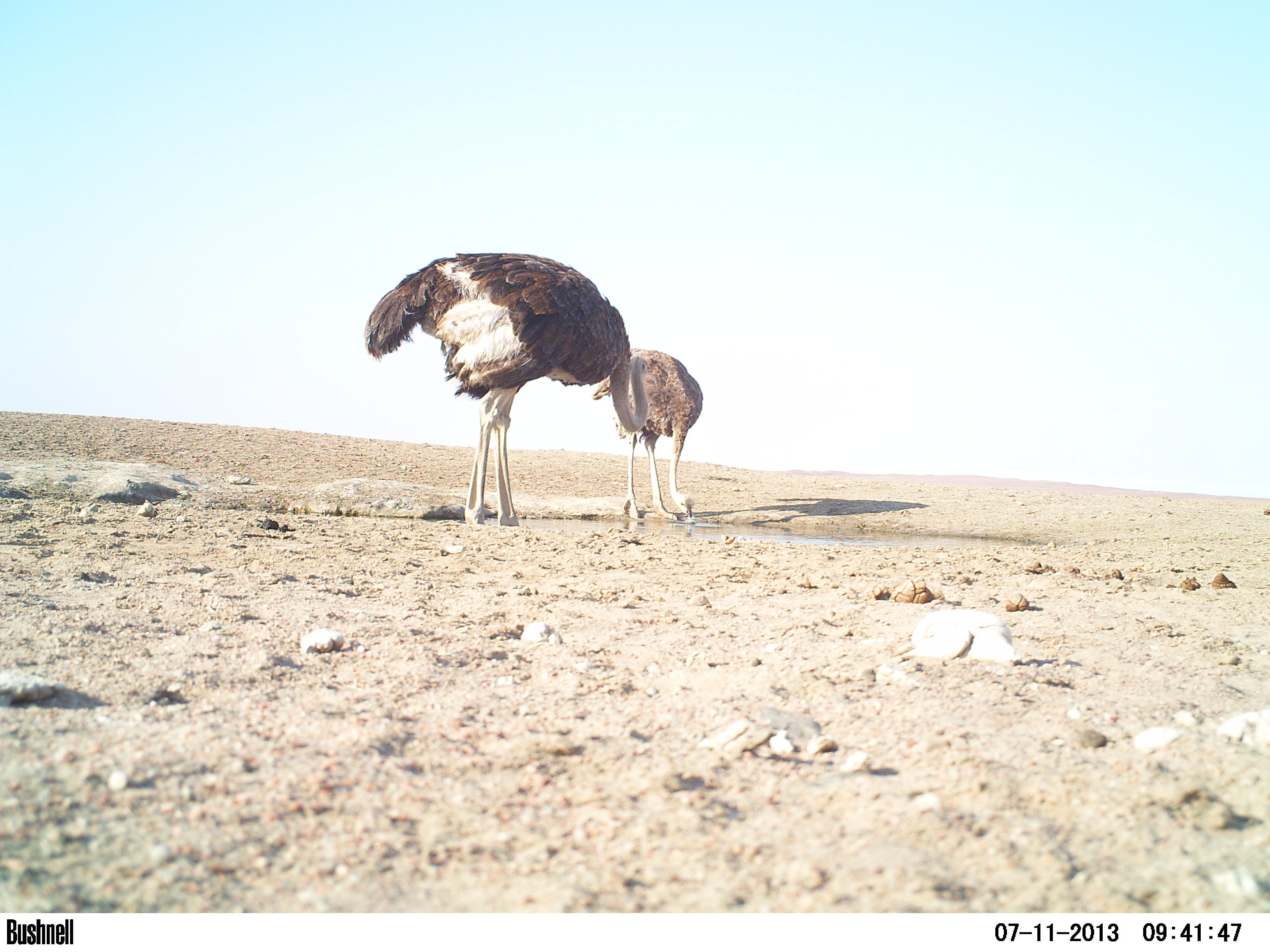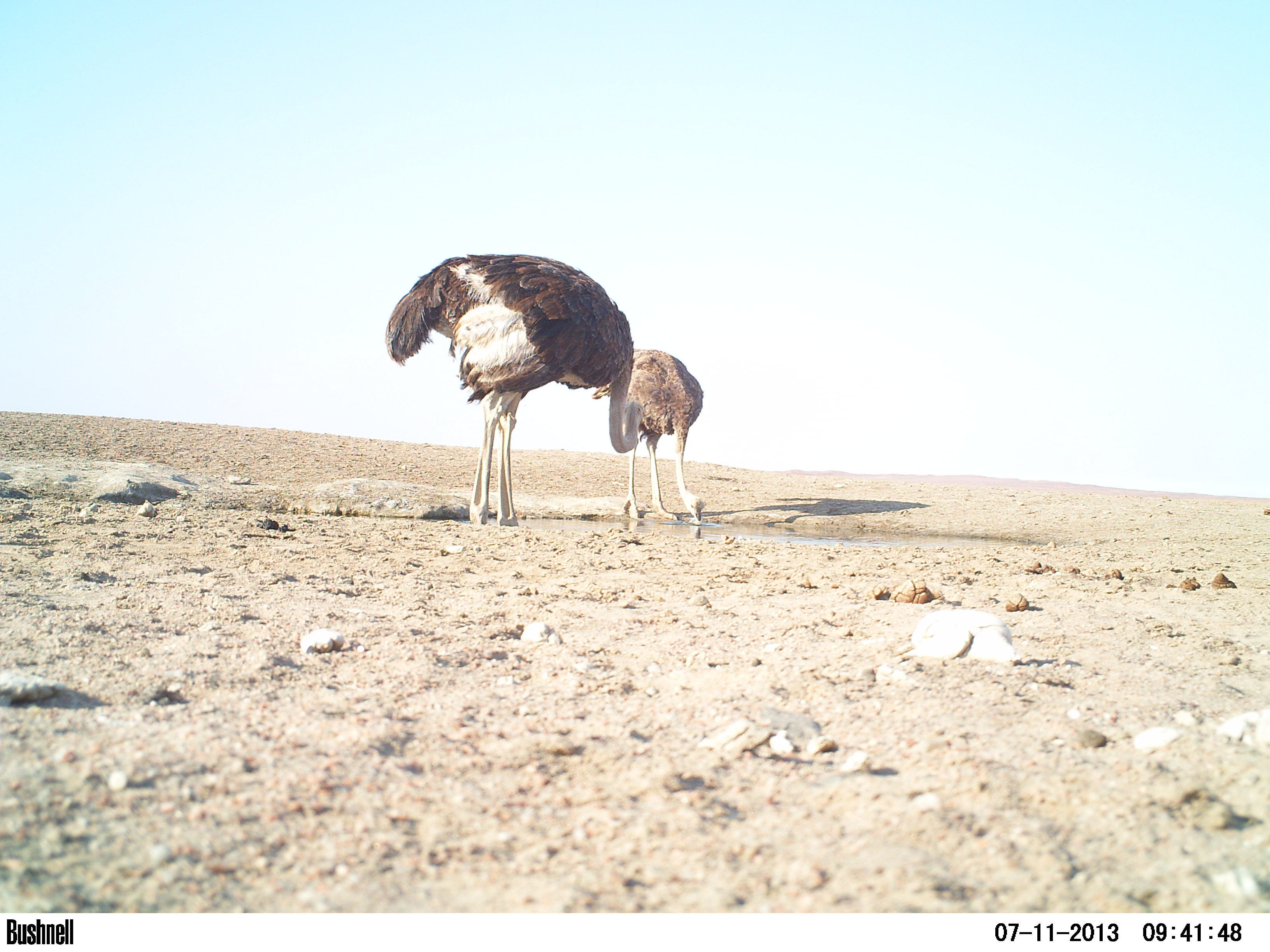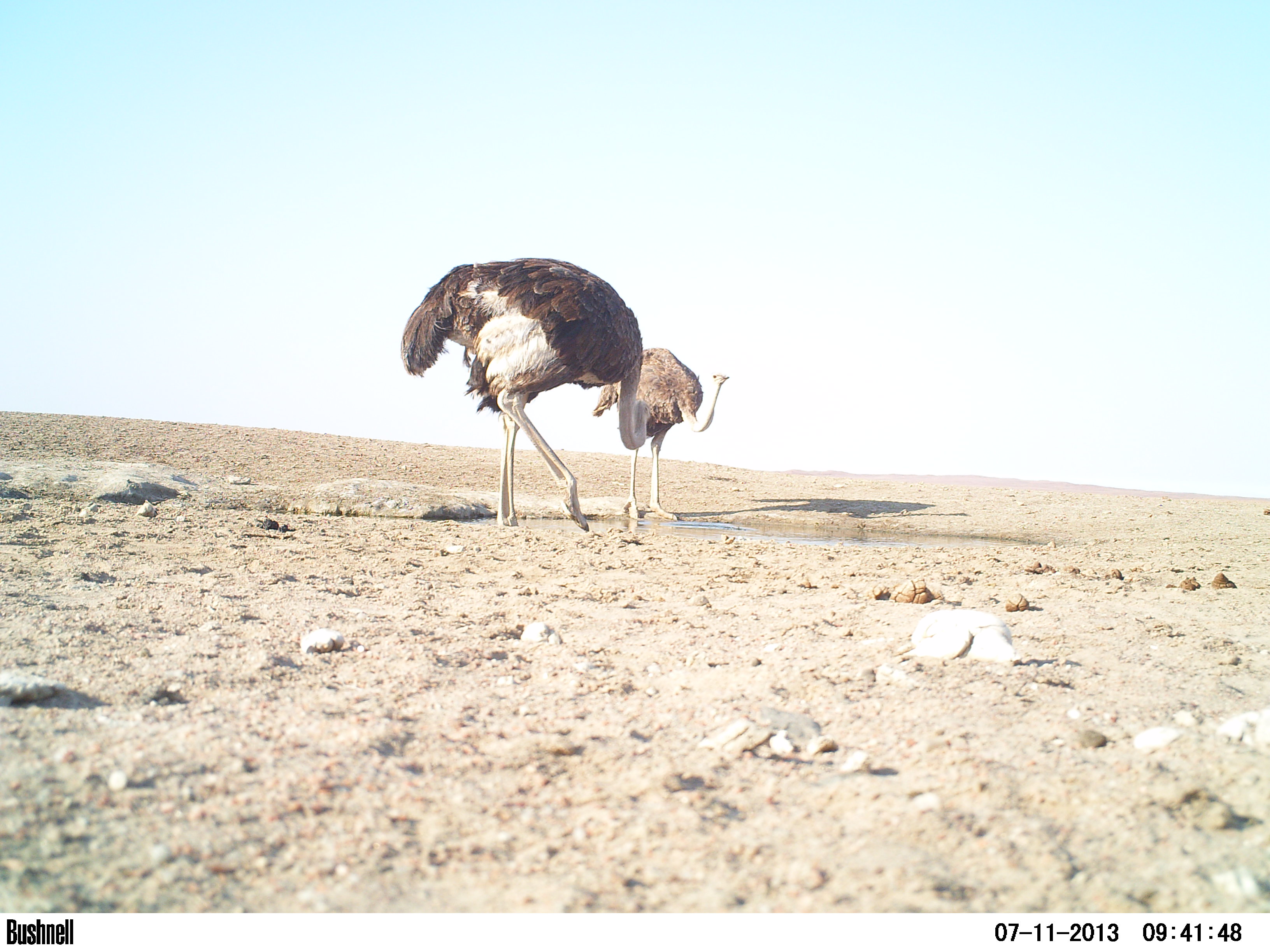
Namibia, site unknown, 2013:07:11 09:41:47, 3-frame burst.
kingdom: Animalia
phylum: Chordata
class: Aves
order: Struthioniformes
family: Struthionidae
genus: Struthio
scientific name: Struthio camelus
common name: common ostrich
Struthio camelus (common ostrich).